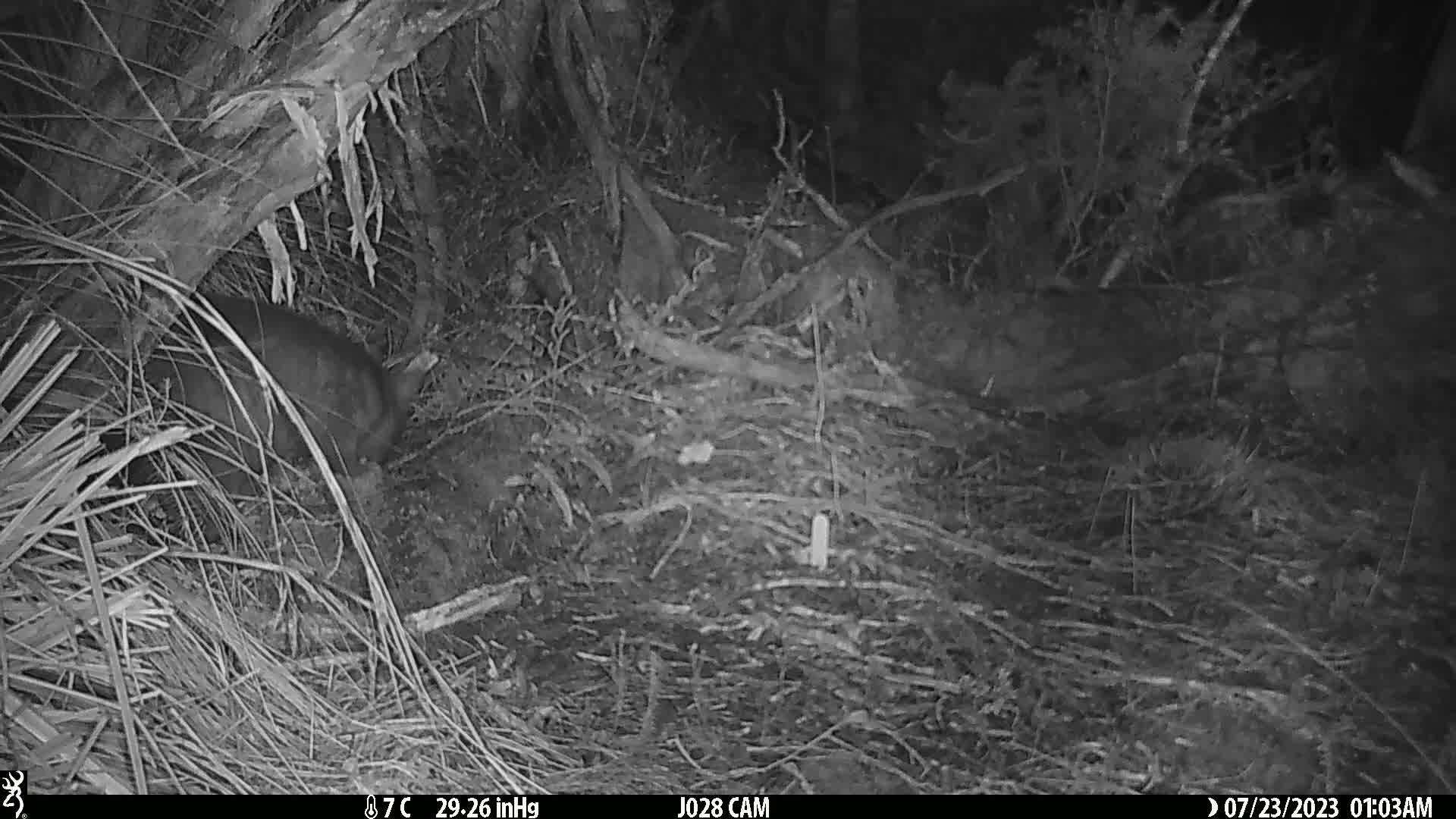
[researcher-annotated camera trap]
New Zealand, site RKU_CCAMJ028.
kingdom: Animalia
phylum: Chordata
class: Mammalia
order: Diprotodontia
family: Phalangeridae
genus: Trichosurus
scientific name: Trichosurus vulpecula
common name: common brushtail possum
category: possum